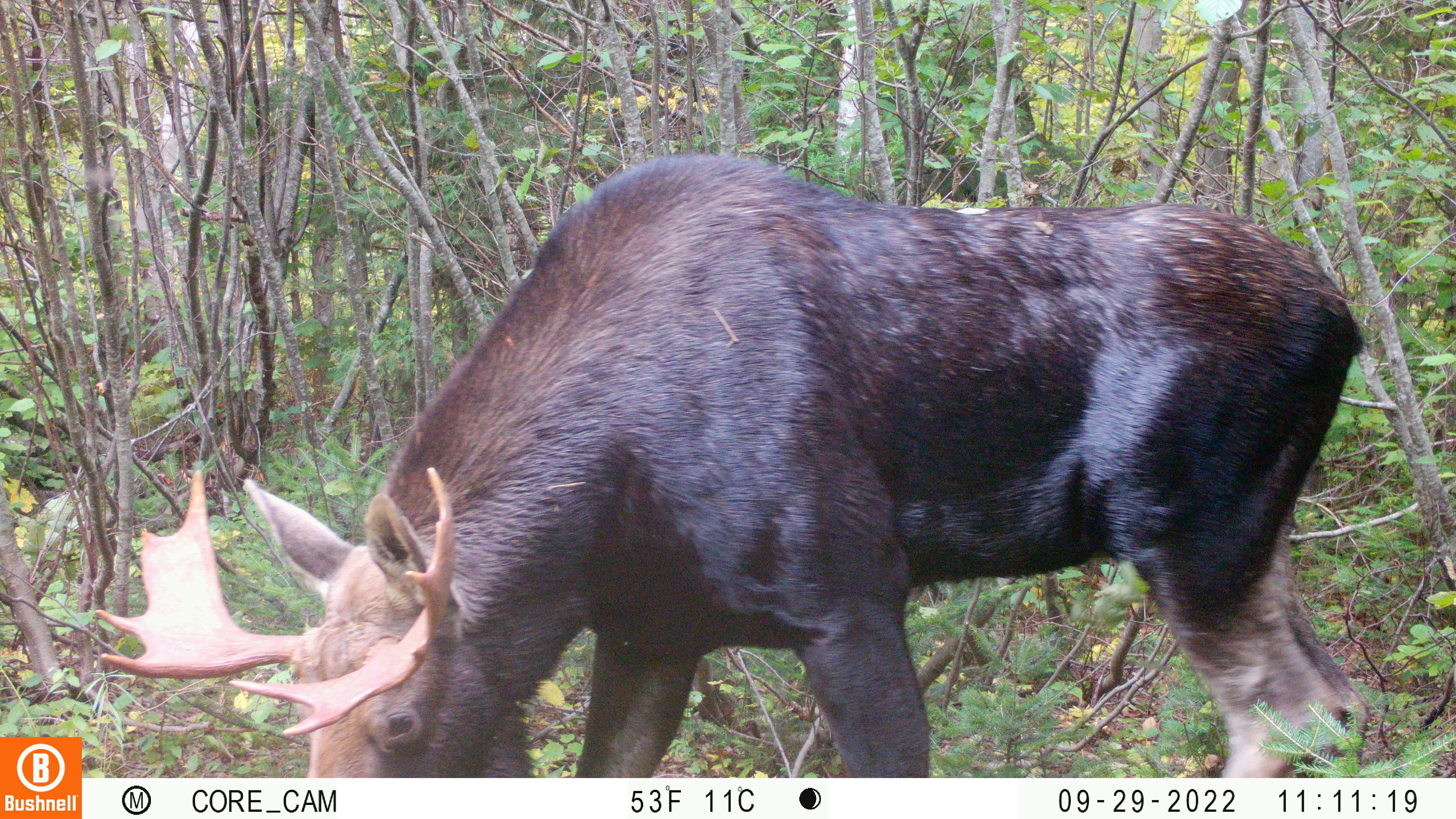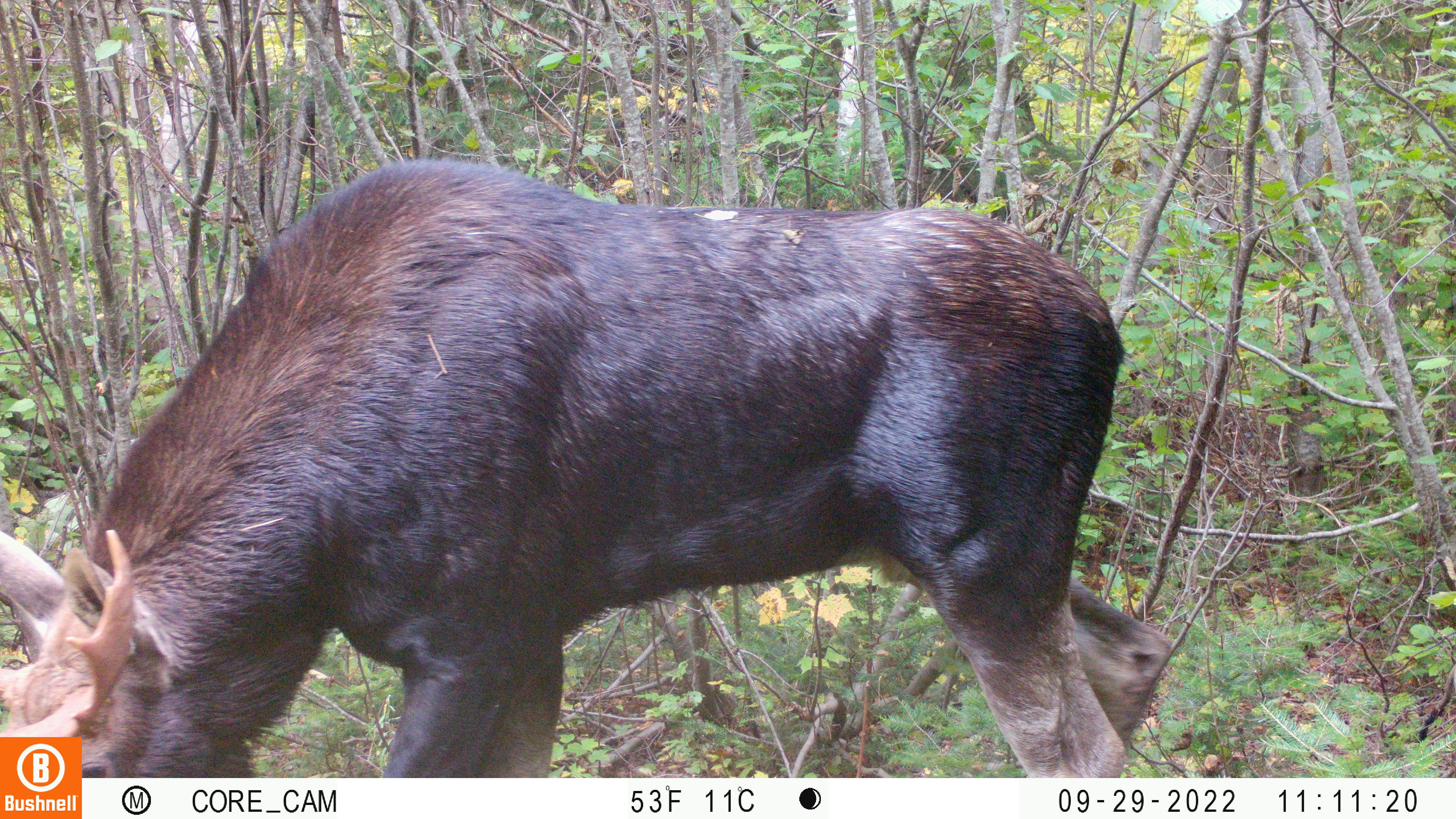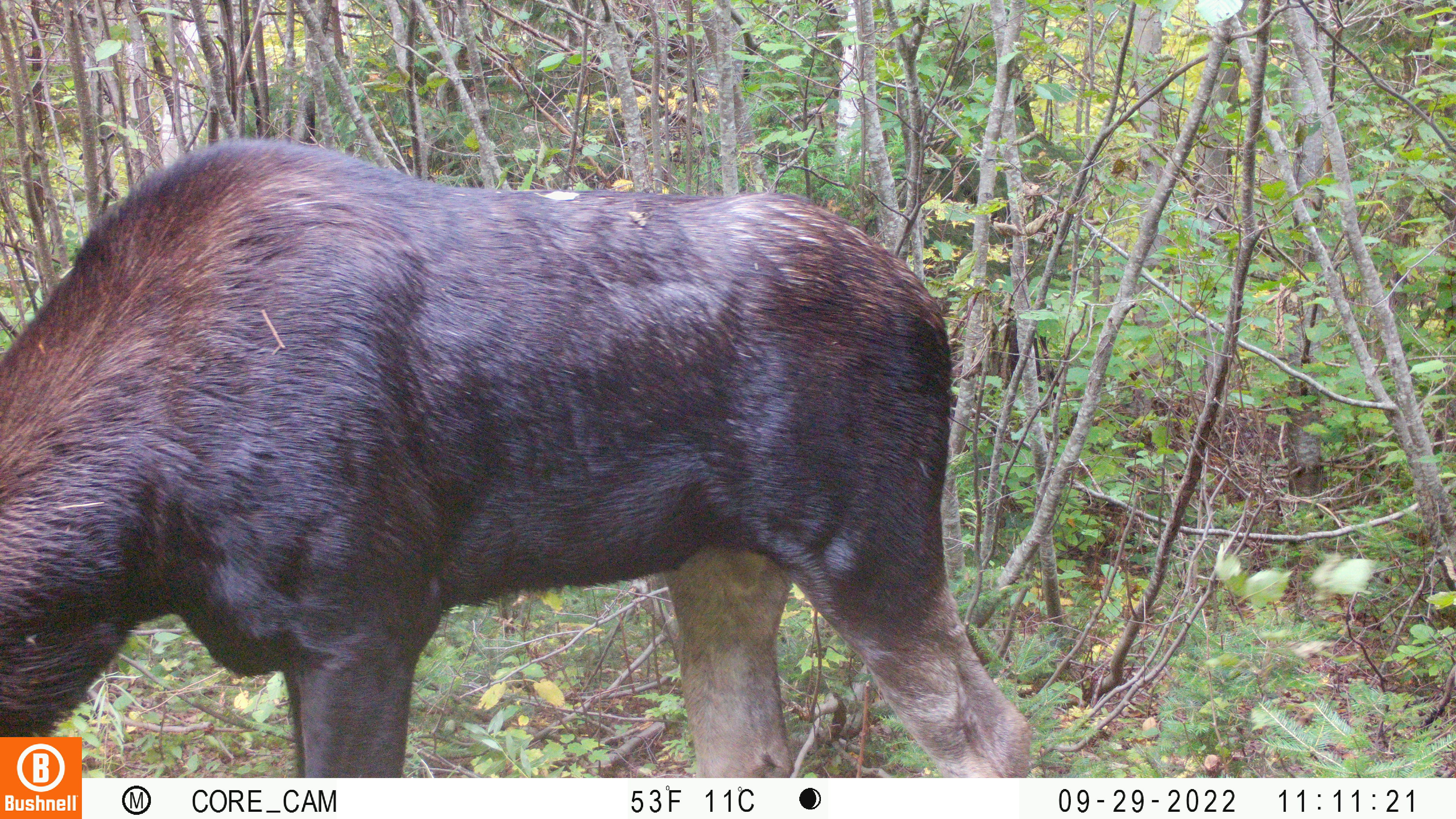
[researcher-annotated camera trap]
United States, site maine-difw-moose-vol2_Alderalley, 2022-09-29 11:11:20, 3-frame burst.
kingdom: Animalia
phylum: Chordata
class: Mammalia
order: Artiodactyla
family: Cervidae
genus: Alces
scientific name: Alces alces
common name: moose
Moose (Alces alces).